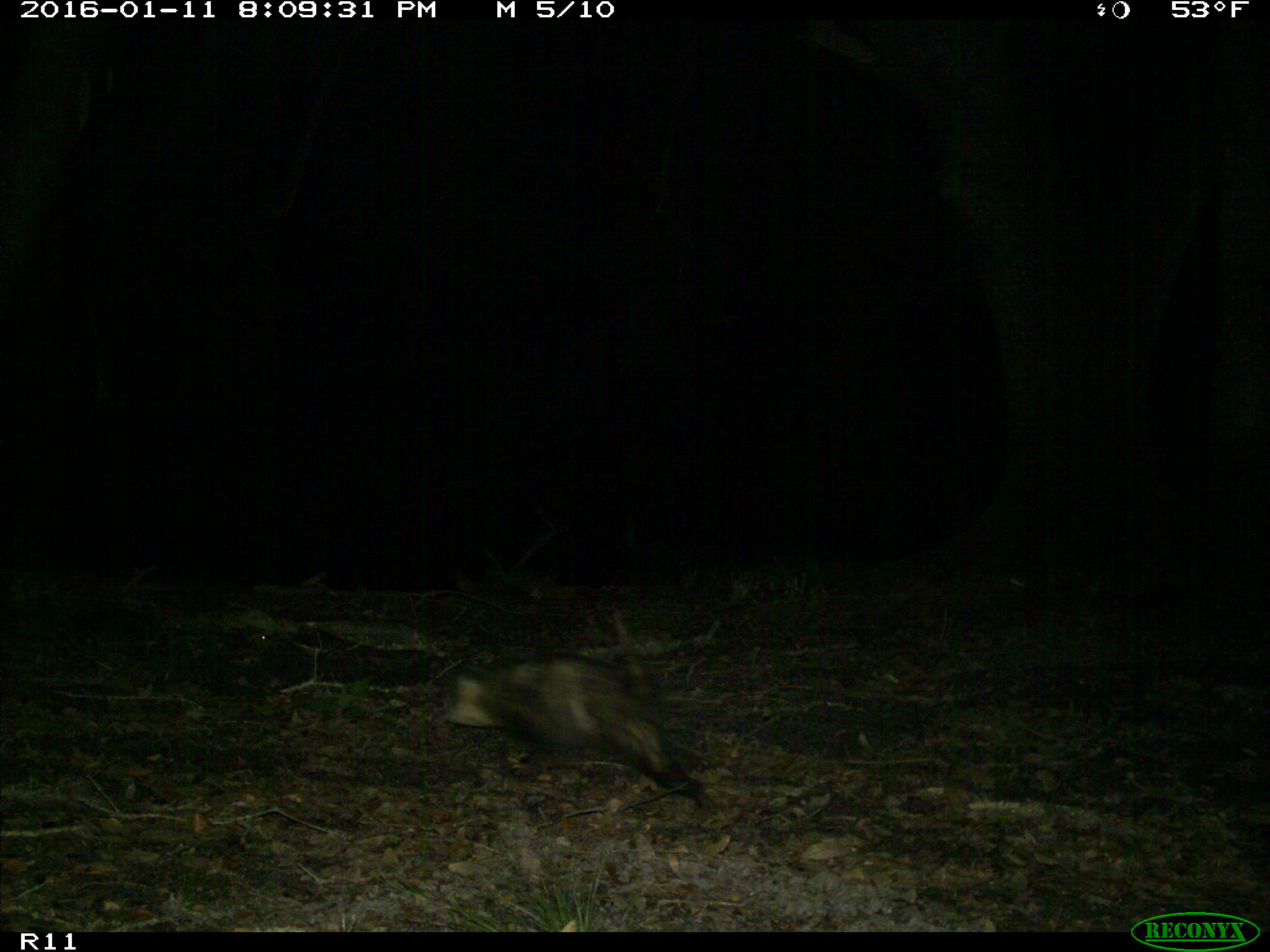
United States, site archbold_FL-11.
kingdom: Animalia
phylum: Chordata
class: Mammalia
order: Didelphimorphia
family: Didelphidae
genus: Didelphis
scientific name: Didelphis virginiana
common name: virginia opossum